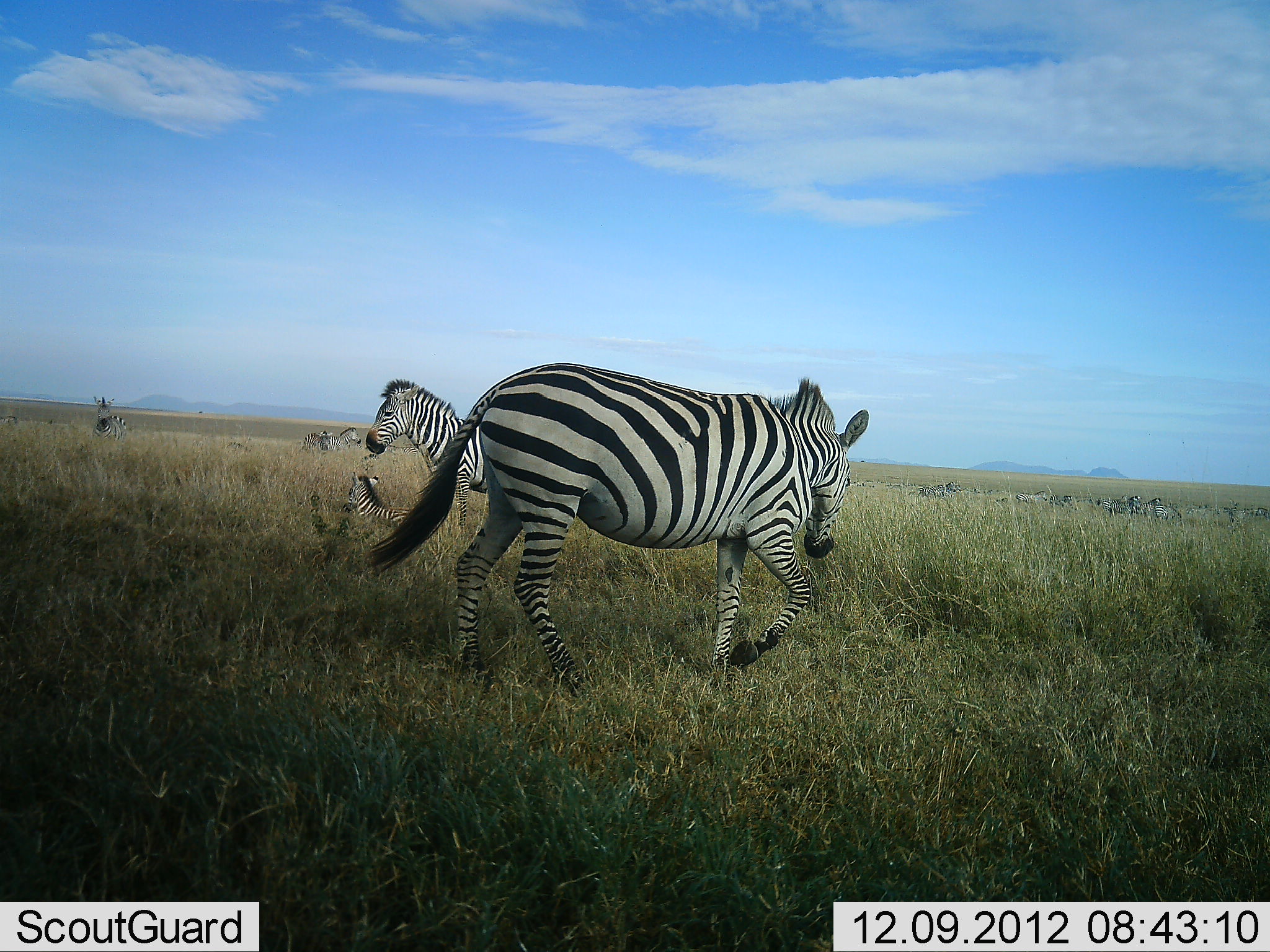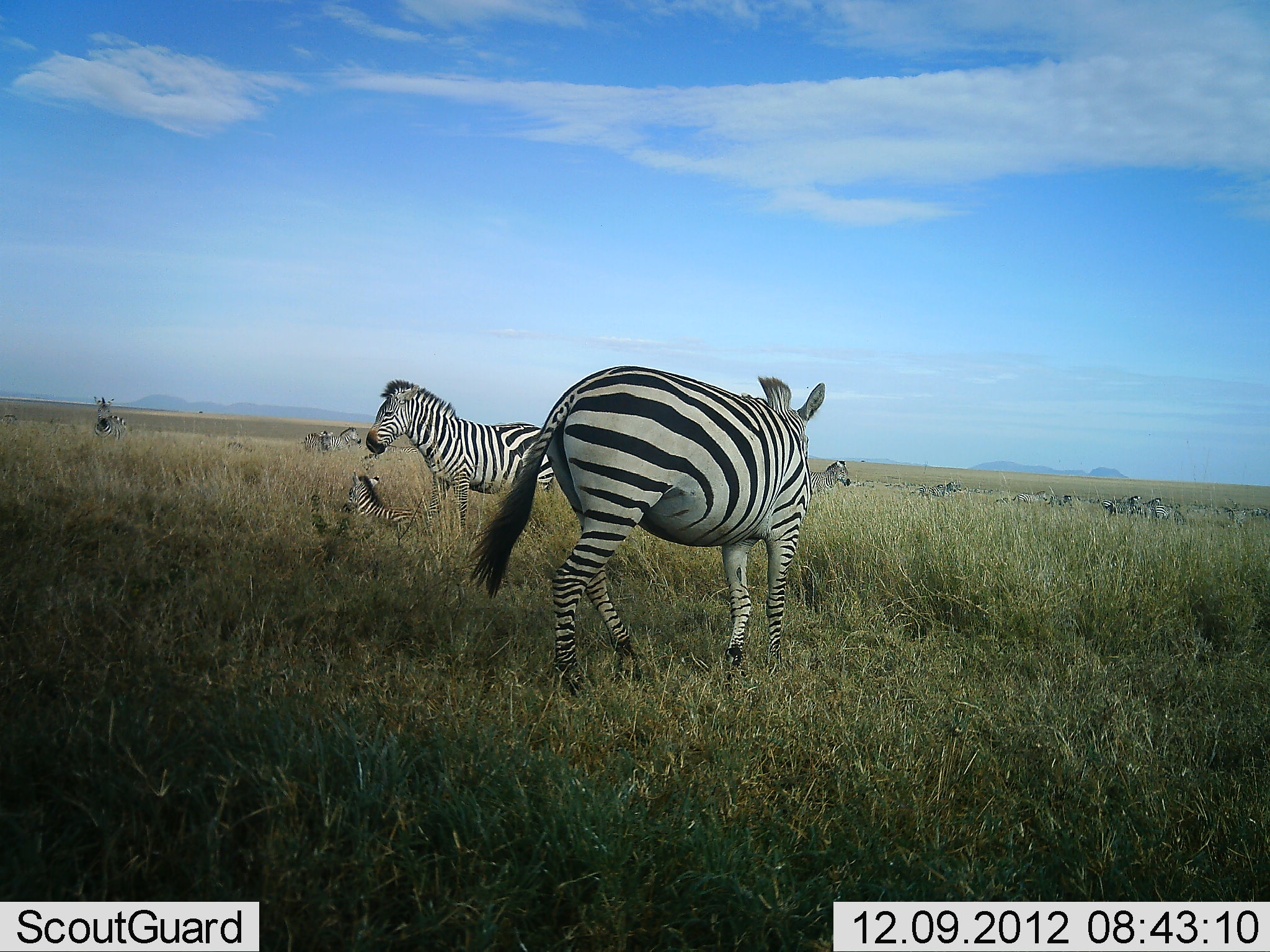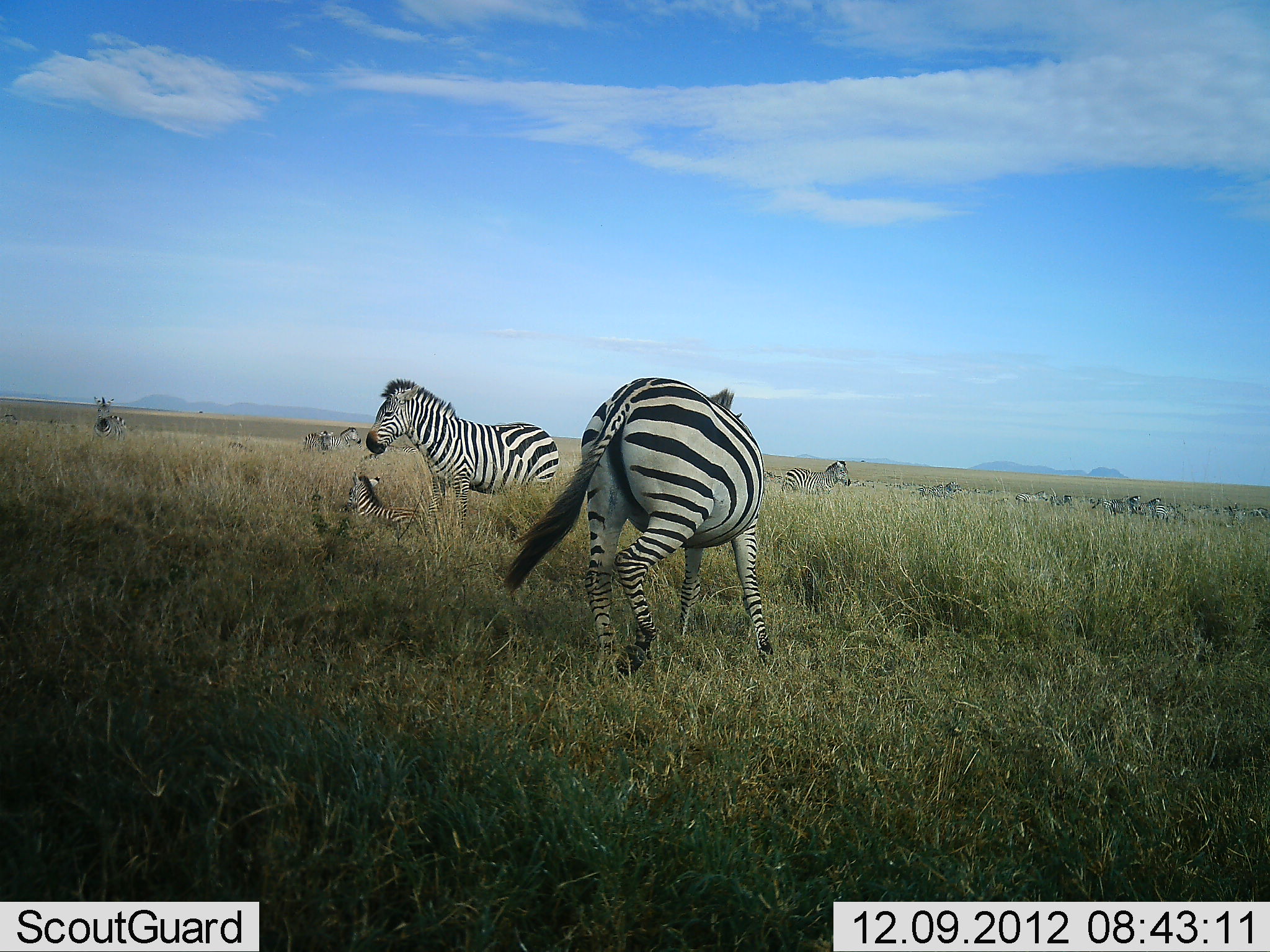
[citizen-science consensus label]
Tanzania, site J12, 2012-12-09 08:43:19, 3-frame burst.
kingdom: Animalia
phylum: Chordata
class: Mammalia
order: Perissodactyla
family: Equidae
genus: Equus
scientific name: Equus quagga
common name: plains zebra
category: zebra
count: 11-50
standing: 80%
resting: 90%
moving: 70%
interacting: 0%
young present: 60%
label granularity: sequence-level